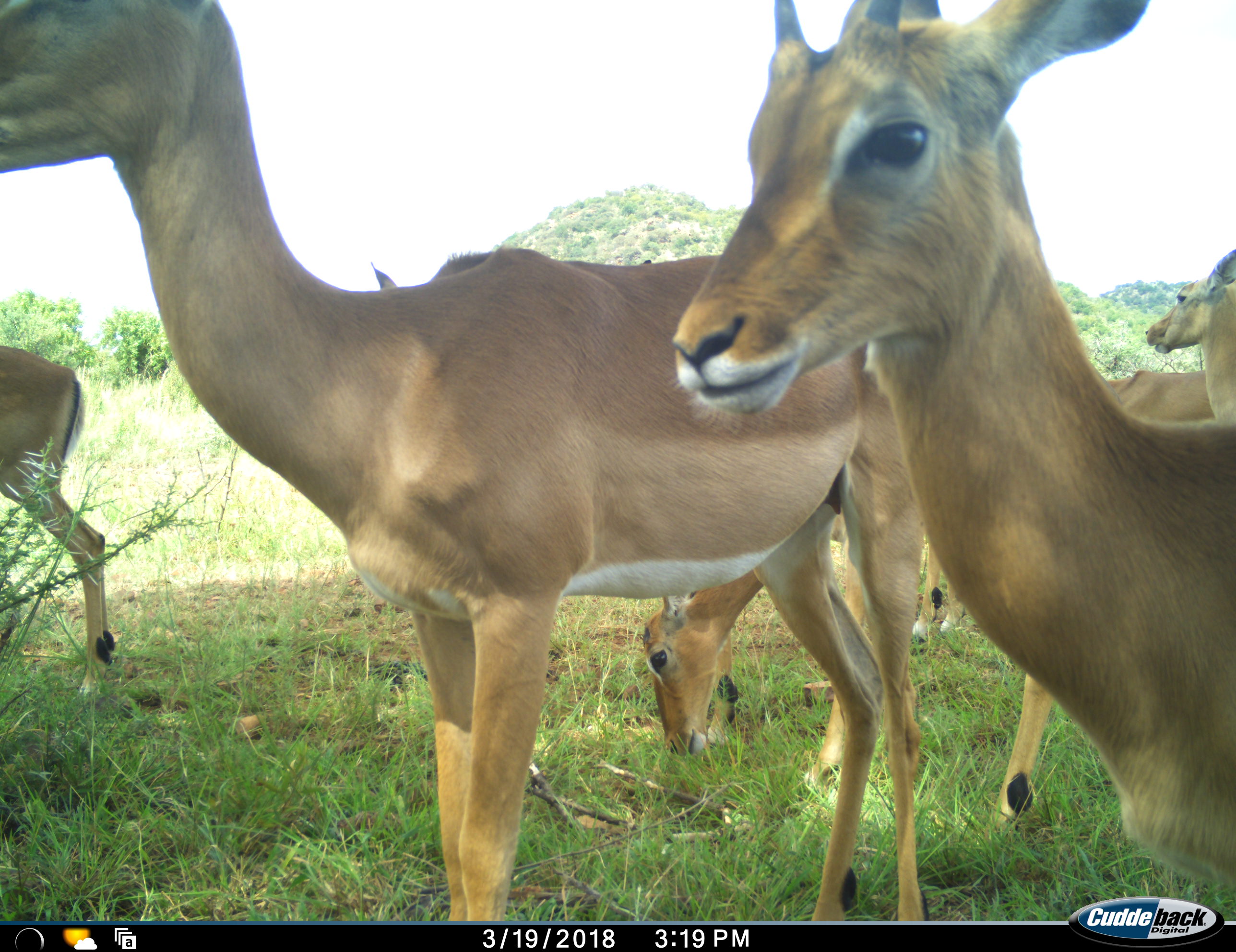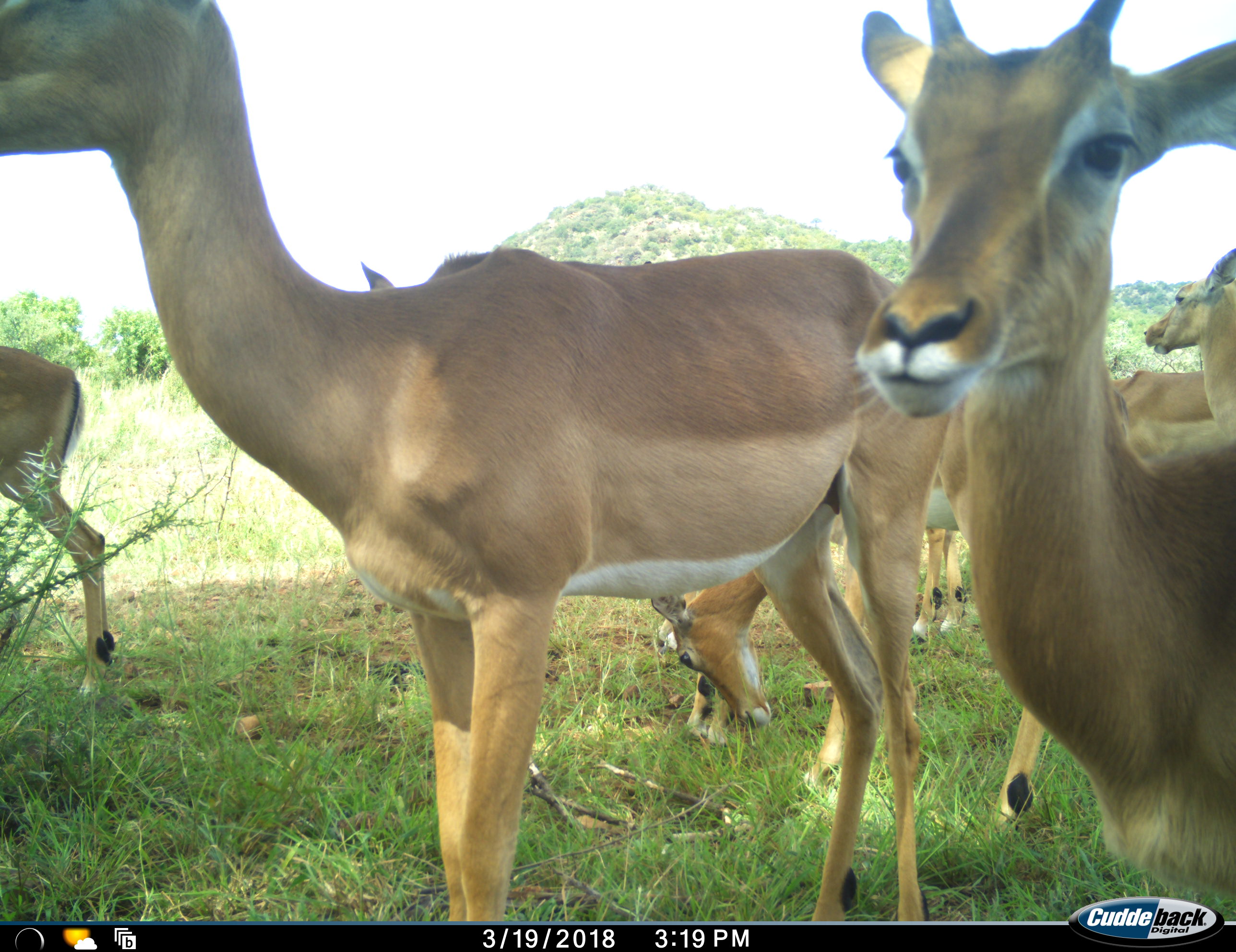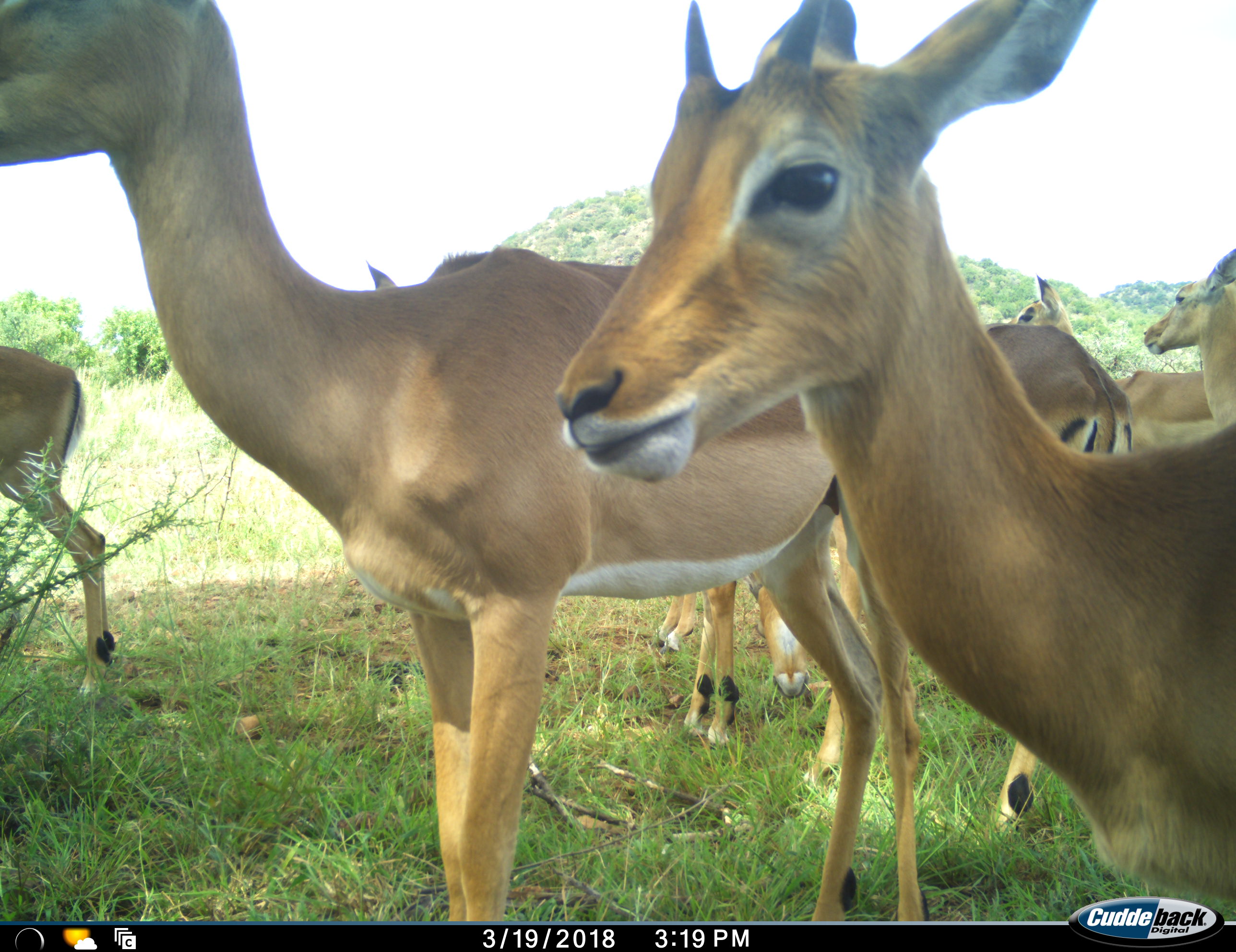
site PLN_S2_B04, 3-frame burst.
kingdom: Animalia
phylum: Chordata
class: Mammalia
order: Artiodactyla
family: Bovidae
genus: Aepyceros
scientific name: Aepyceros melampus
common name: impala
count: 7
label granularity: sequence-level